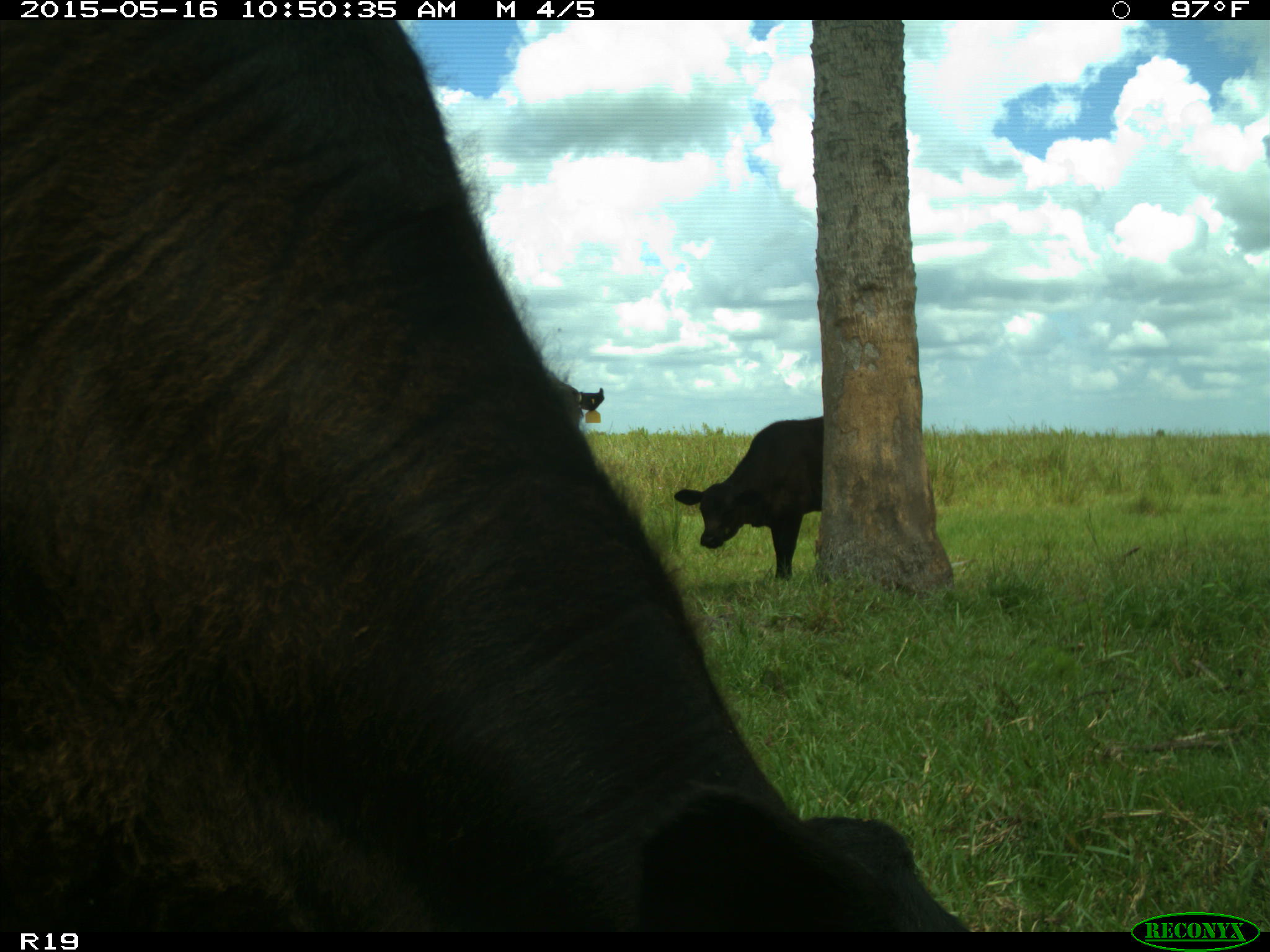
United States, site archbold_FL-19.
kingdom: Animalia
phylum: Chordata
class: Mammalia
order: Artiodactyla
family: Bovidae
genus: Bos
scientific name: Bos taurus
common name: domestic cow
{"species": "Bos taurus (domestic cow)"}